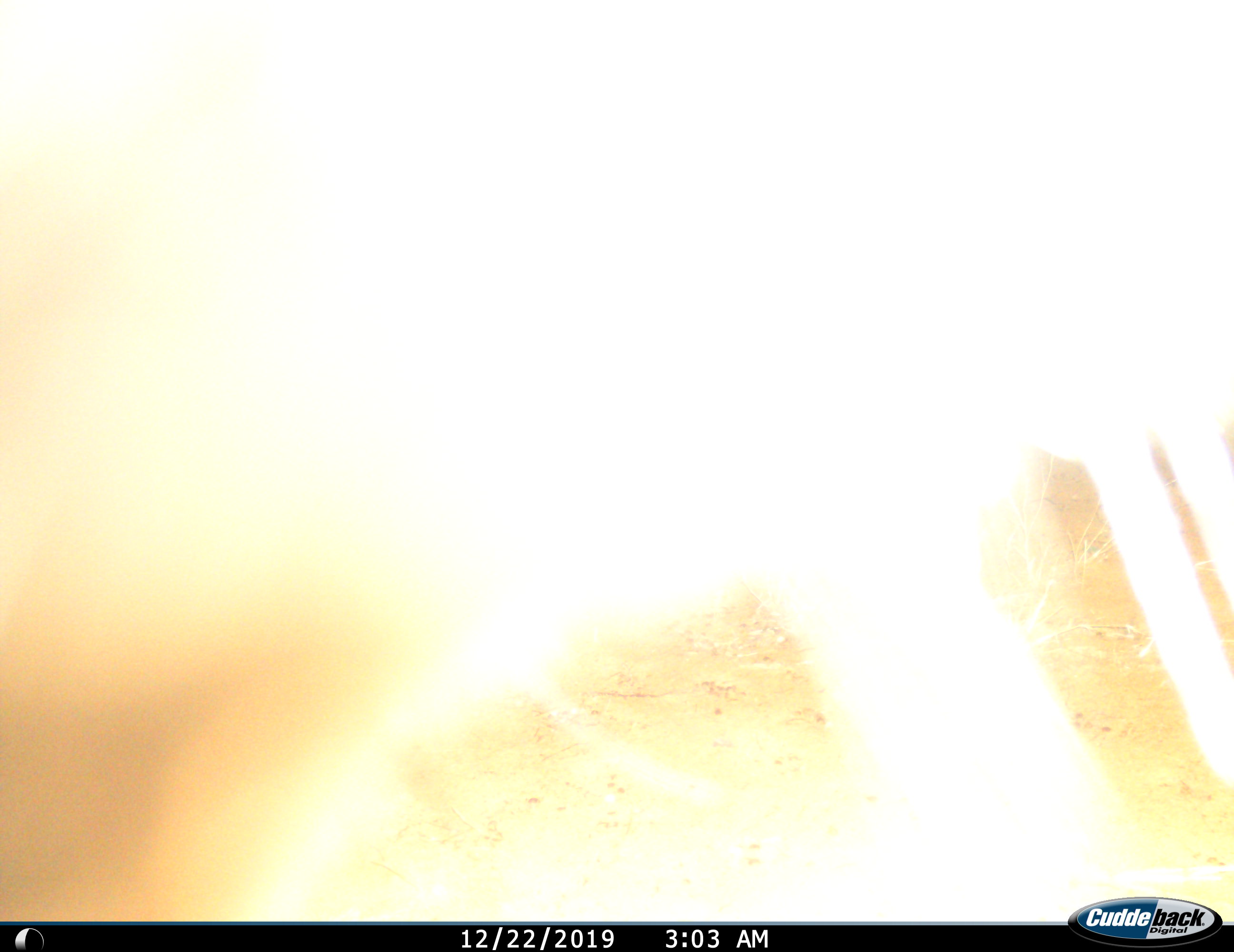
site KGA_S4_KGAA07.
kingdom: Animalia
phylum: Chordata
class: Mammalia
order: Artiodactyla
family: Bovidae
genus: Antidorcas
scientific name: Antidorcas marsupialis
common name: springbok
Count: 1.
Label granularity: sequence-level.